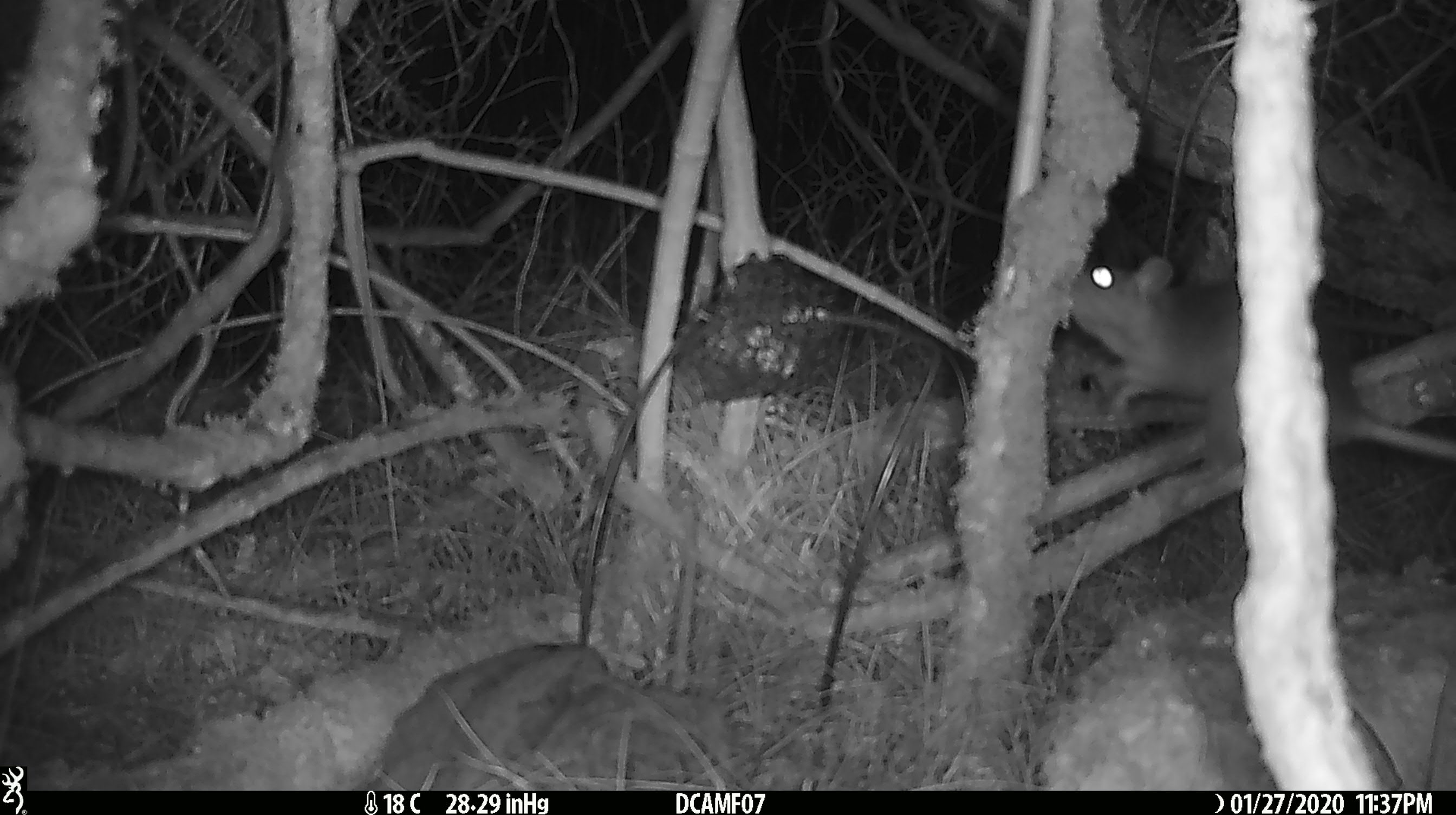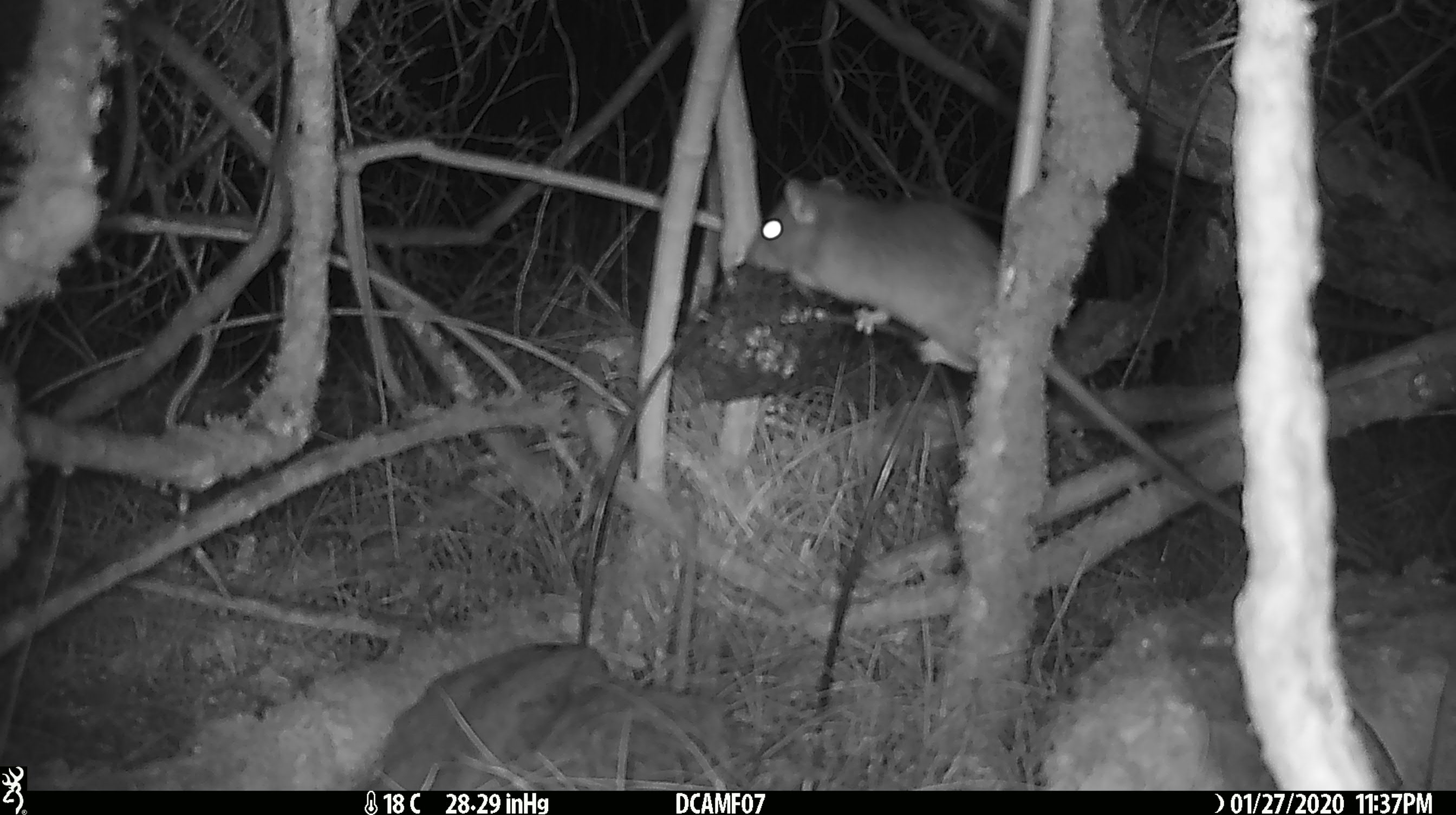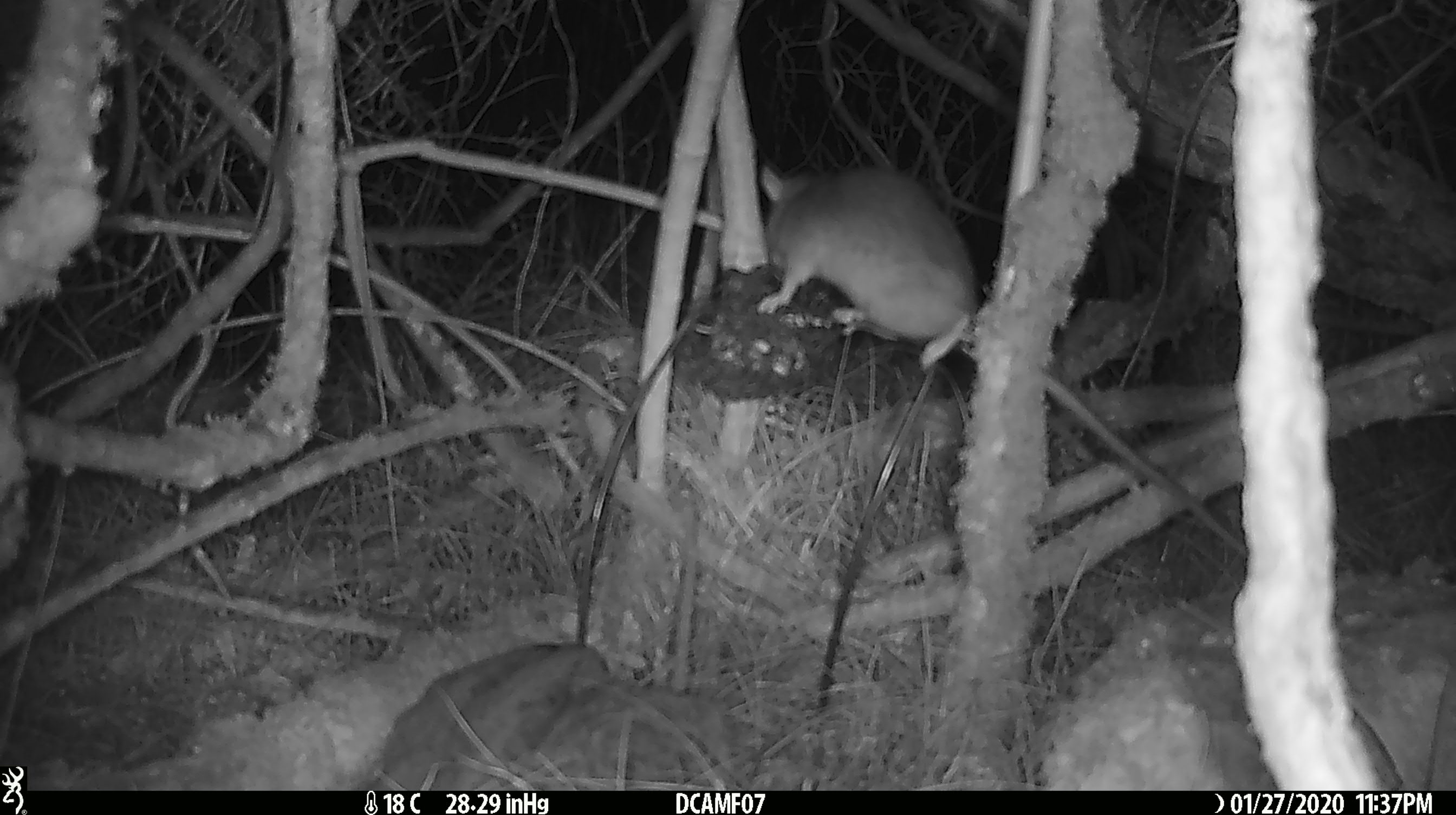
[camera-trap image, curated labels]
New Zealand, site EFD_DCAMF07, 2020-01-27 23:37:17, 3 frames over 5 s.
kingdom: Animalia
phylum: Chordata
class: Mammalia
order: Rodentia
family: Muridae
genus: Rattus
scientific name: Rattus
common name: rat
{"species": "rat (Rattus)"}